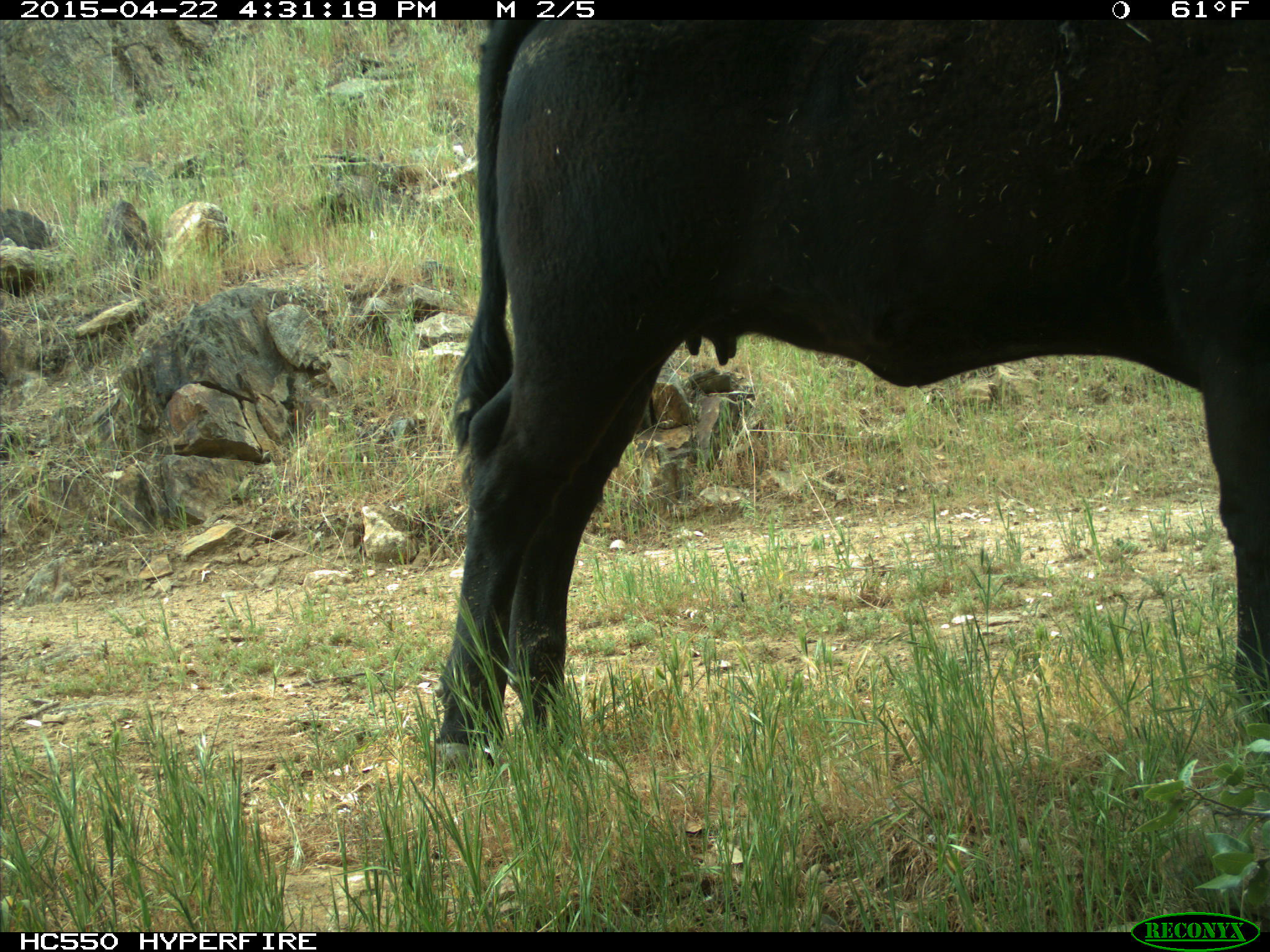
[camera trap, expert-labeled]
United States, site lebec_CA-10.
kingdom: Animalia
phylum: Chordata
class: Mammalia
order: Artiodactyla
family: Bovidae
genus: Bos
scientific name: Bos taurus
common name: domestic cow